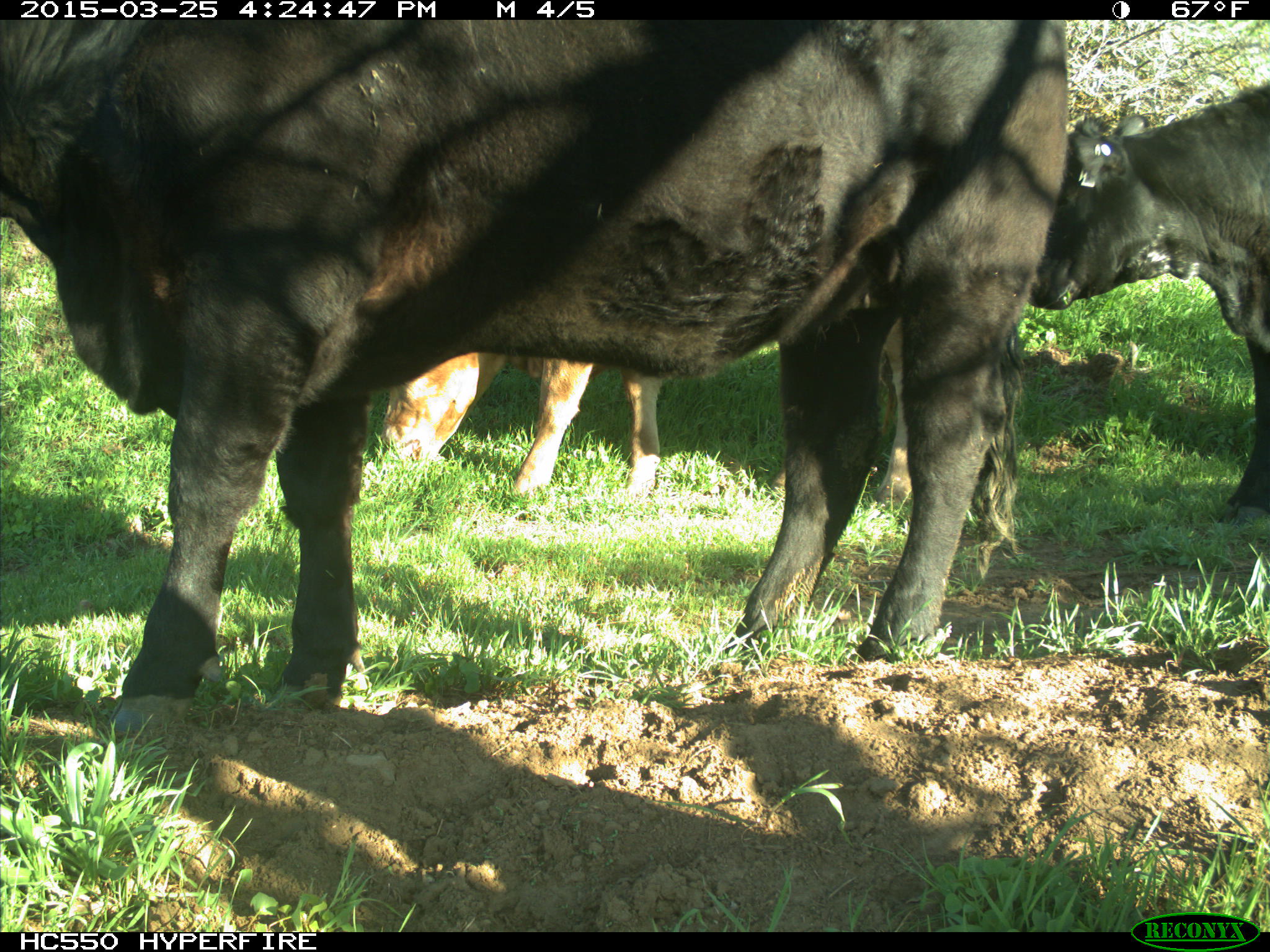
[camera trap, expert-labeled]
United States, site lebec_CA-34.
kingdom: Animalia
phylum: Chordata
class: Mammalia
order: Artiodactyla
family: Bovidae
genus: Bos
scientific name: Bos taurus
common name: domestic cow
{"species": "Bos taurus (domestic cow)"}